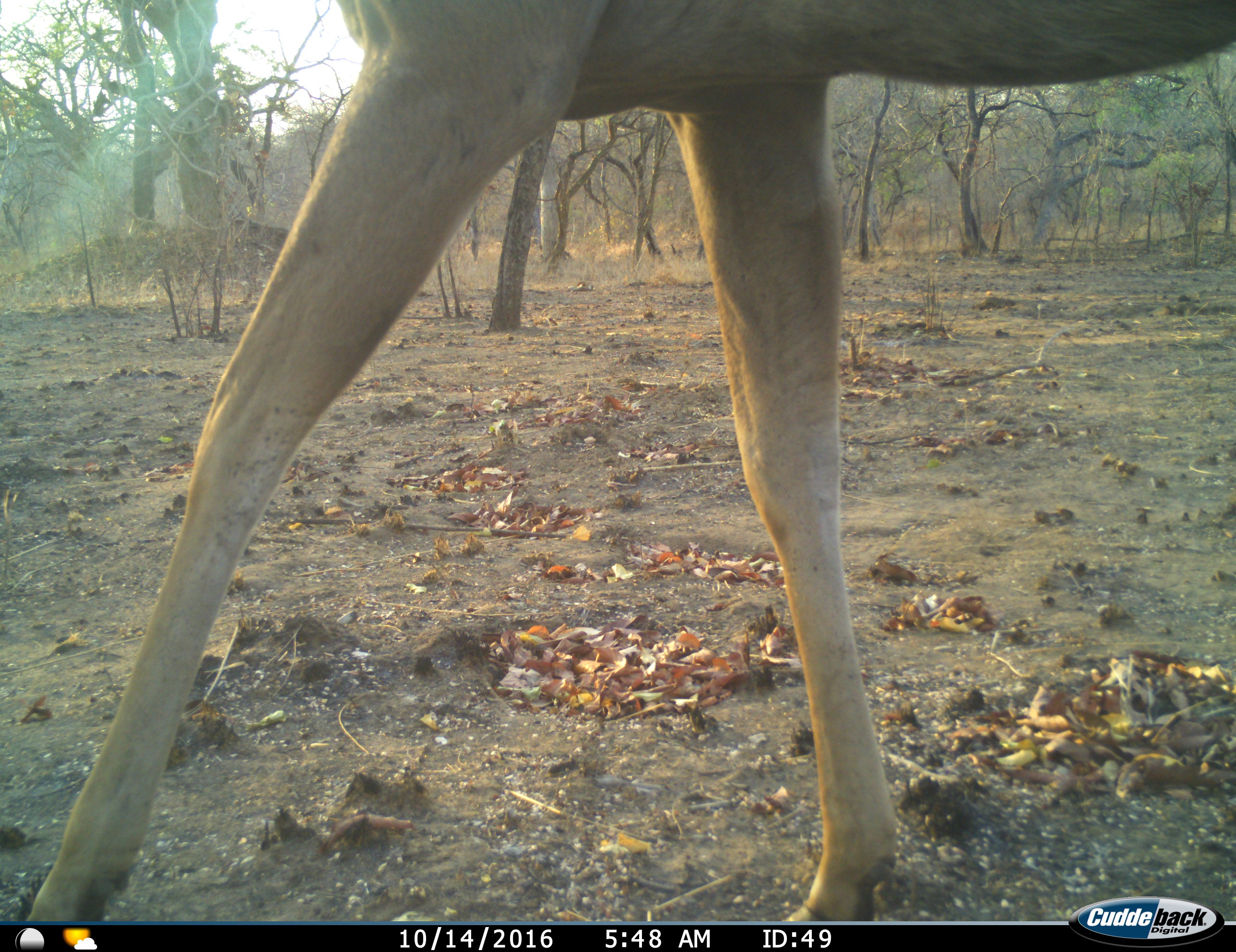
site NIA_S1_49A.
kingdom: Animalia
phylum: Chordata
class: Mammalia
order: Artiodactyla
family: Bovidae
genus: Aepyceros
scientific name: Aepyceros melampus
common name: impala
Impala (Aepyceros melampus), count 1. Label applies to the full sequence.